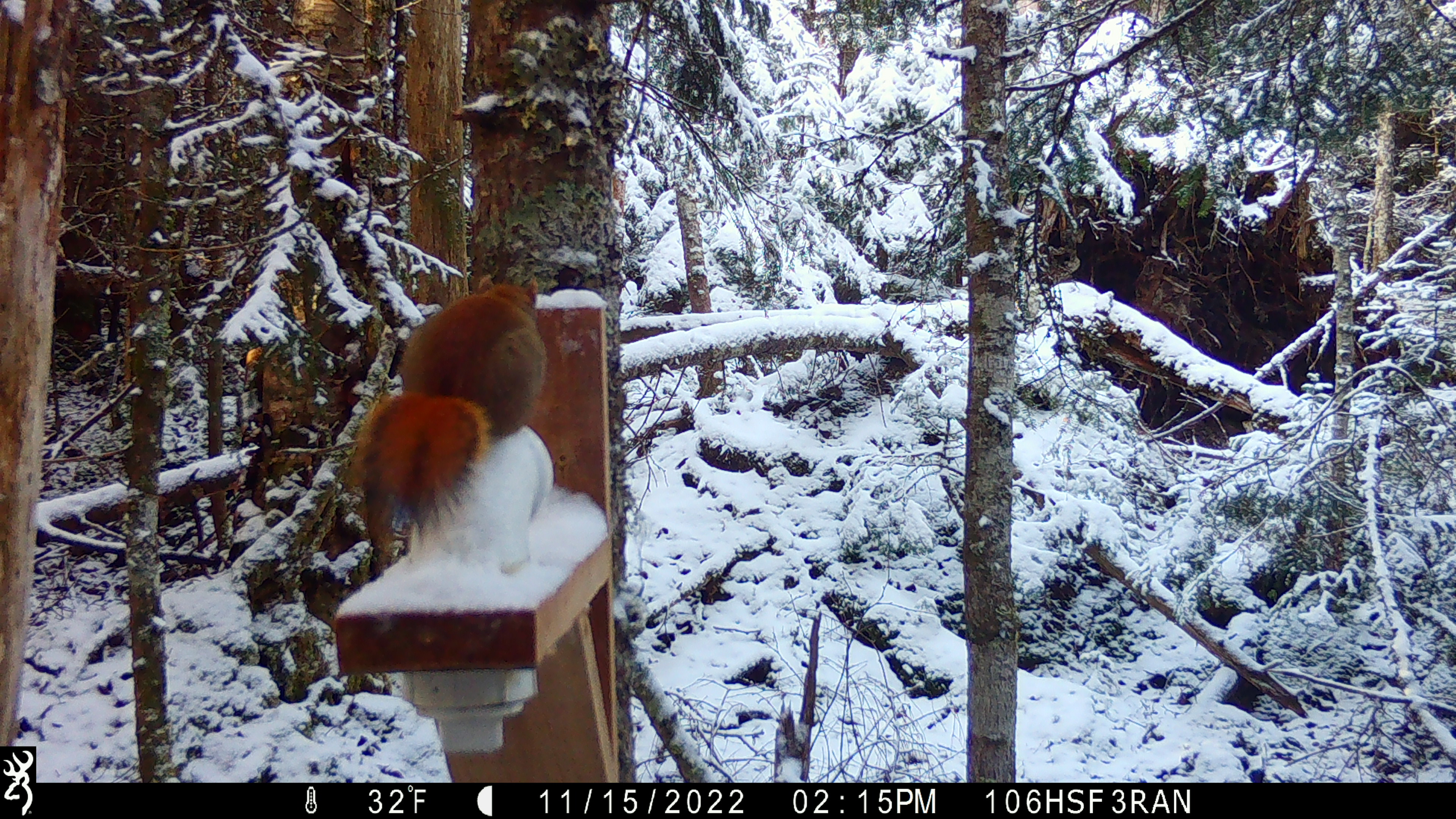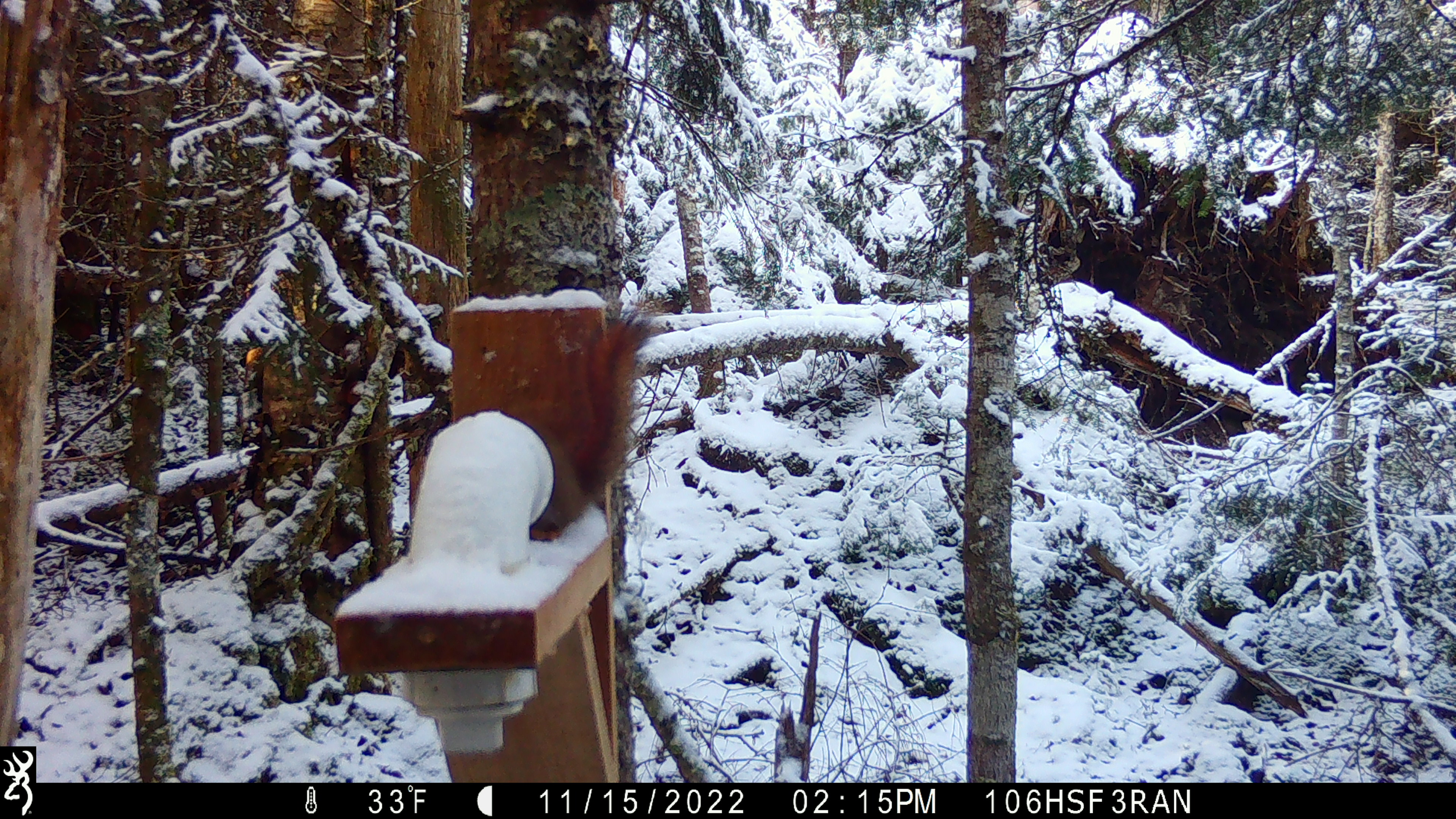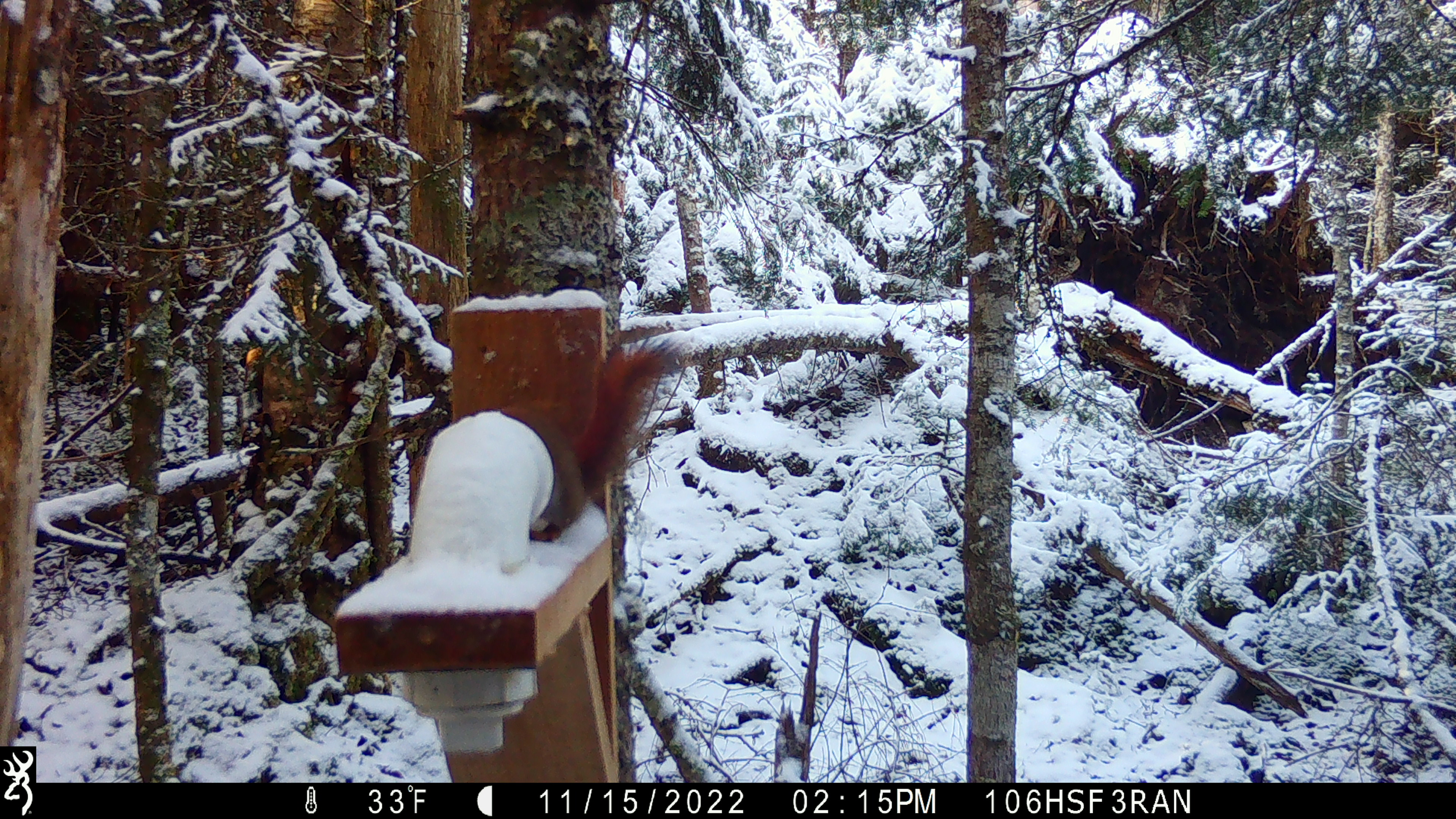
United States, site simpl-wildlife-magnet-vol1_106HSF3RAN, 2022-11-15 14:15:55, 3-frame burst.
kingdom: Animalia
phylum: Chordata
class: Mammalia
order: Rodentia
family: Sciuridae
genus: Tamiasciurus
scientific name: Tamiasciurus hudsonicus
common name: red squirrel